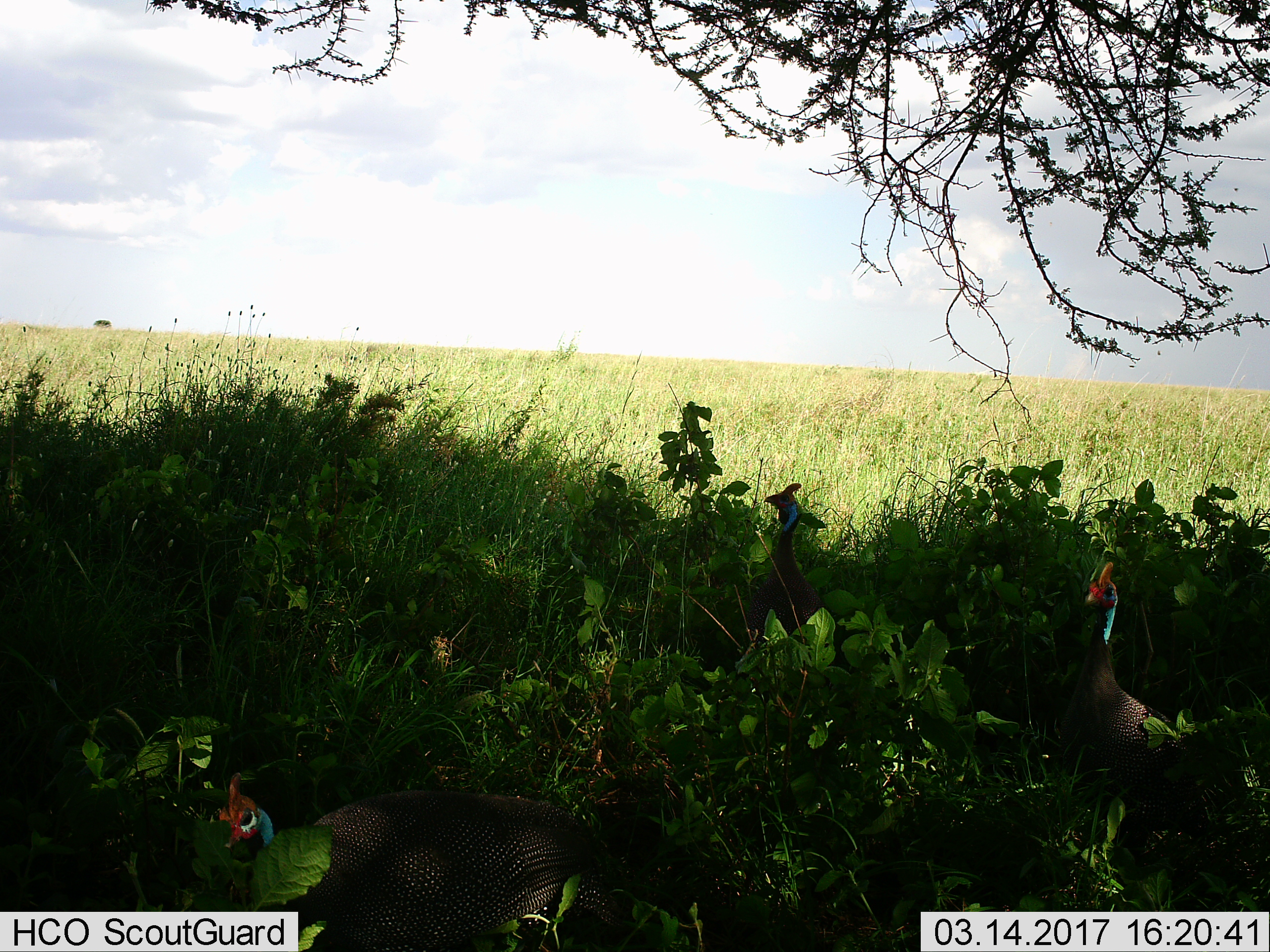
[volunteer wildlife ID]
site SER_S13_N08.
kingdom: Animalia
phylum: Chordata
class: Aves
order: Galliformes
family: Numididae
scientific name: Numididae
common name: guineafowl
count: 3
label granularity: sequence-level